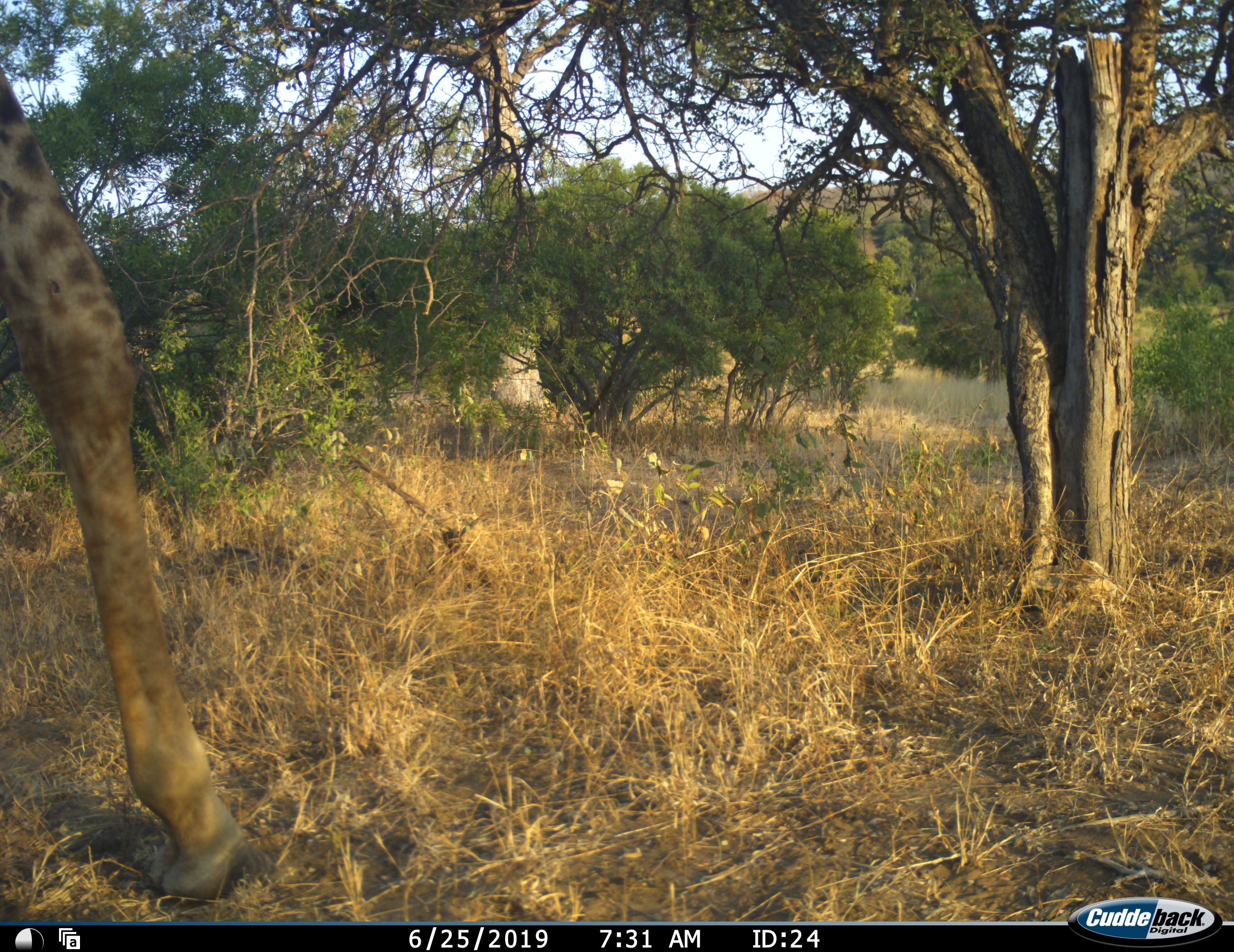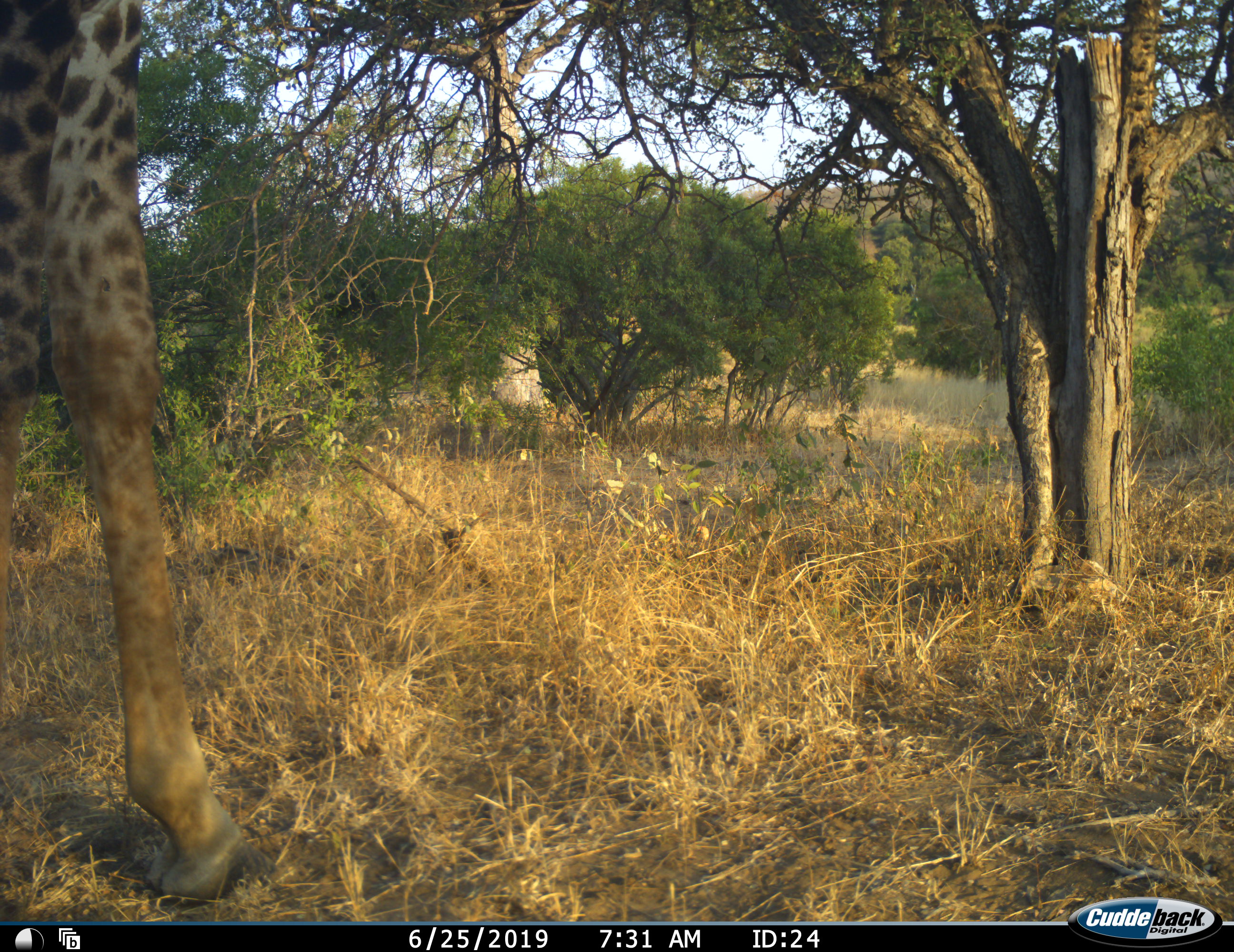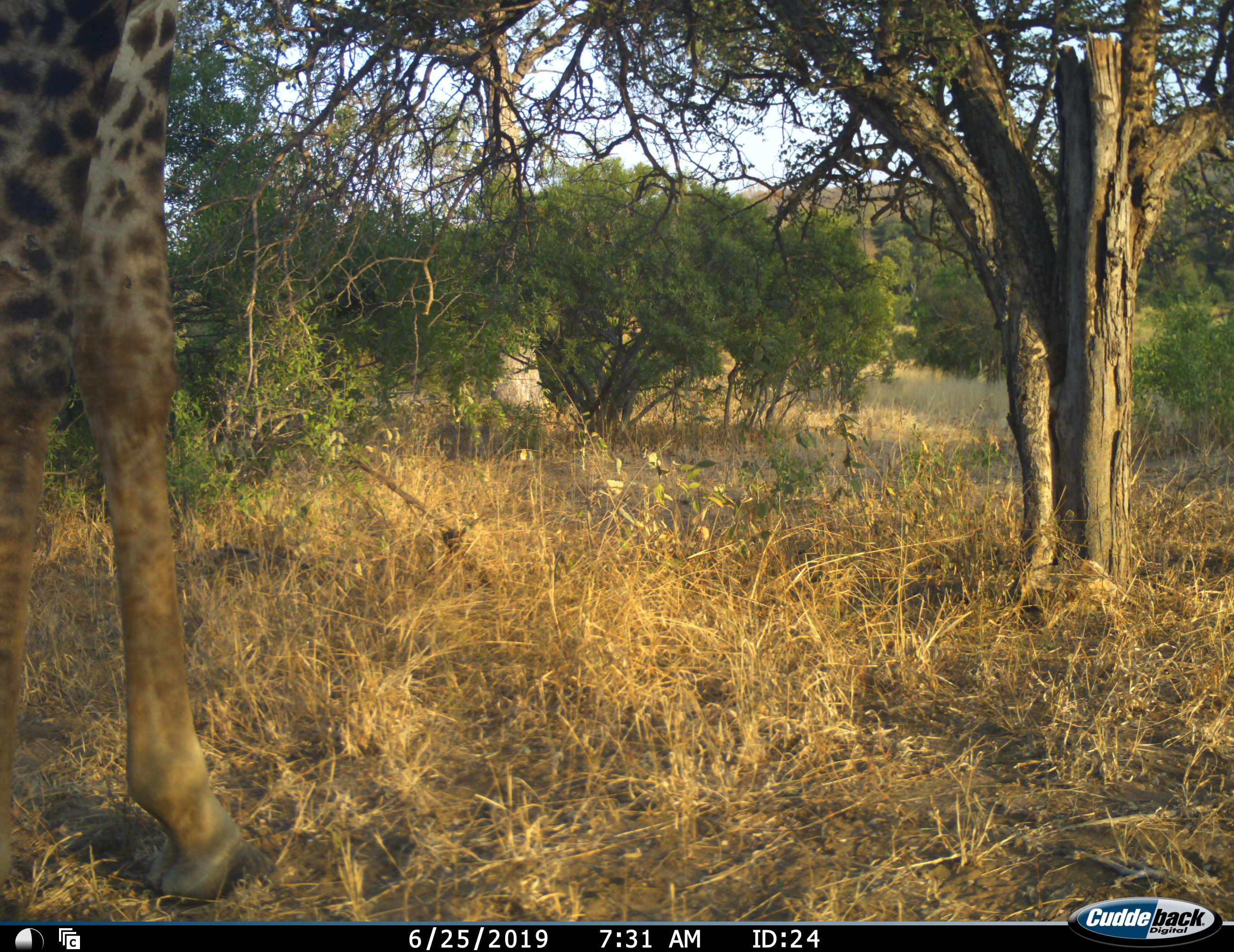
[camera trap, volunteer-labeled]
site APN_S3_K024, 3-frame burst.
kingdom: Animalia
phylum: Chordata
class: Mammalia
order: Artiodactyla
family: Giraffidae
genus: Giraffa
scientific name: Giraffa camelopardalis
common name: giraffe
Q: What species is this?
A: Giraffe (Giraffa camelopardalis).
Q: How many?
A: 1.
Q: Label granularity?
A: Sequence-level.